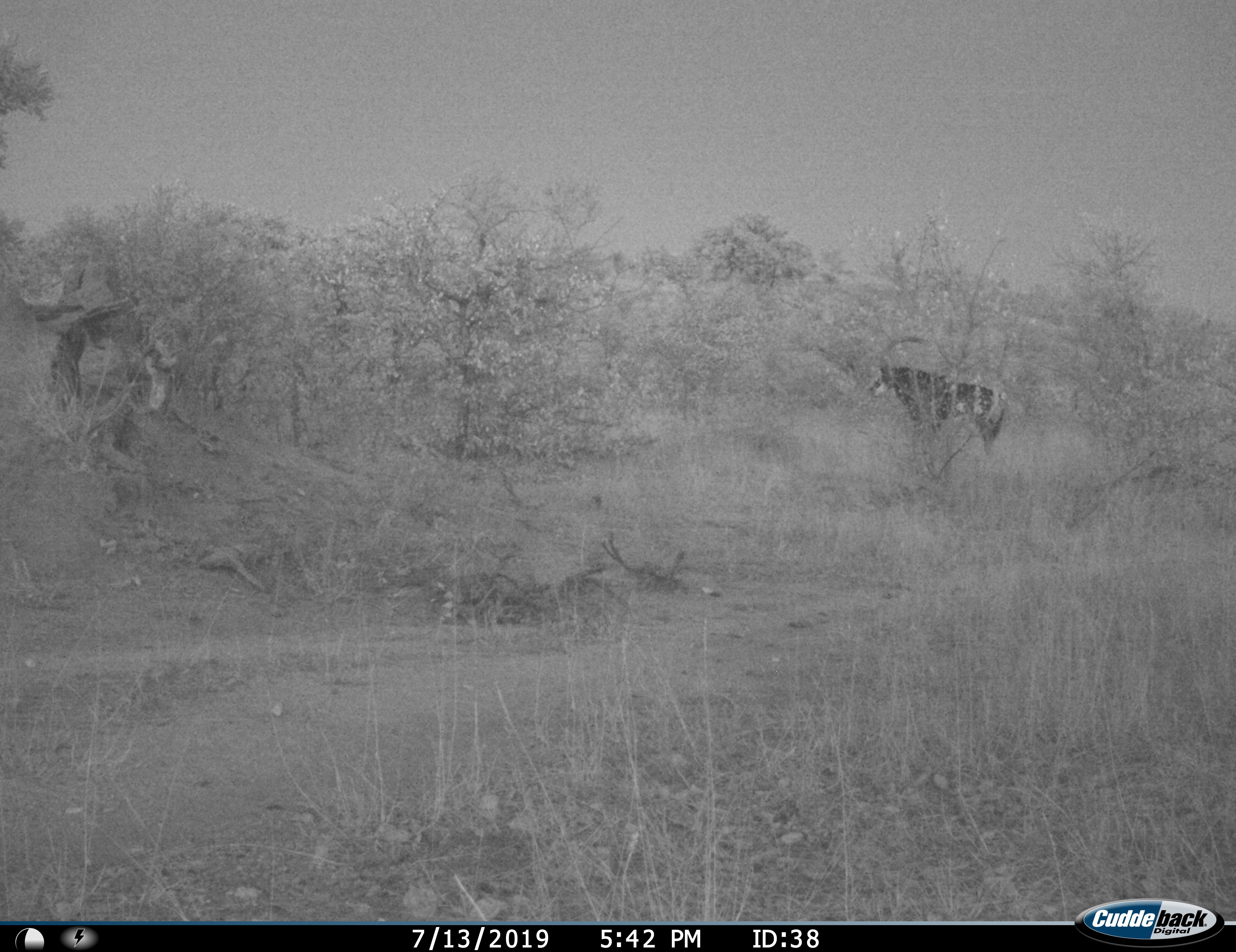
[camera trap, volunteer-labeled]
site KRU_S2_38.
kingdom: Animalia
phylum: Chordata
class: Mammalia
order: Artiodactyla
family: Bovidae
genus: Hippotragus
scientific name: Hippotragus niger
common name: sable antelope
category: sable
Sable (sable antelope) (Hippotragus niger), count 1. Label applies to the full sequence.